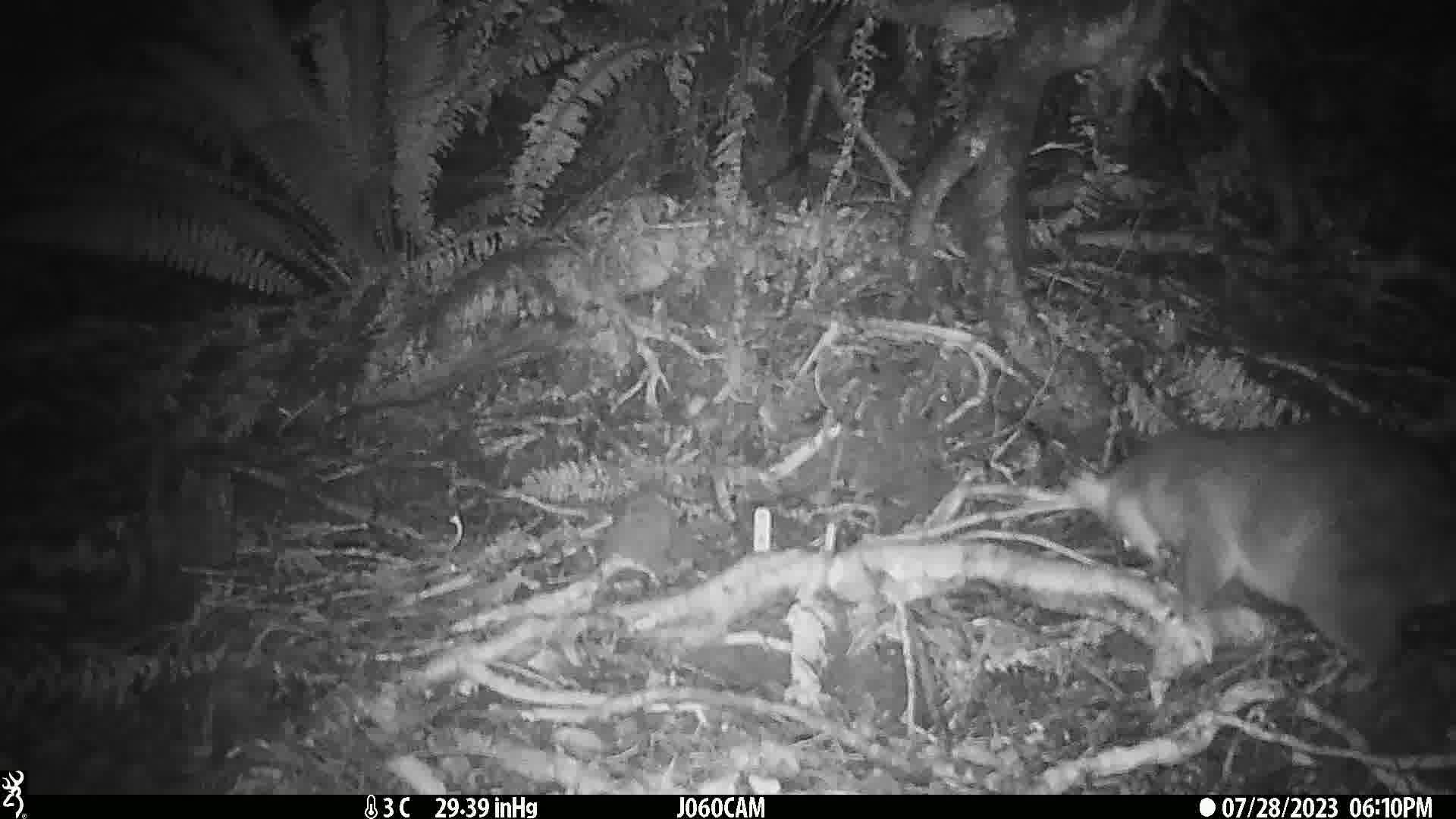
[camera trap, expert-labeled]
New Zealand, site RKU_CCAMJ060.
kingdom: Animalia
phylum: Chordata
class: Mammalia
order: Diprotodontia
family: Phalangeridae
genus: Trichosurus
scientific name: Trichosurus vulpecula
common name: common brushtail possum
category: possum